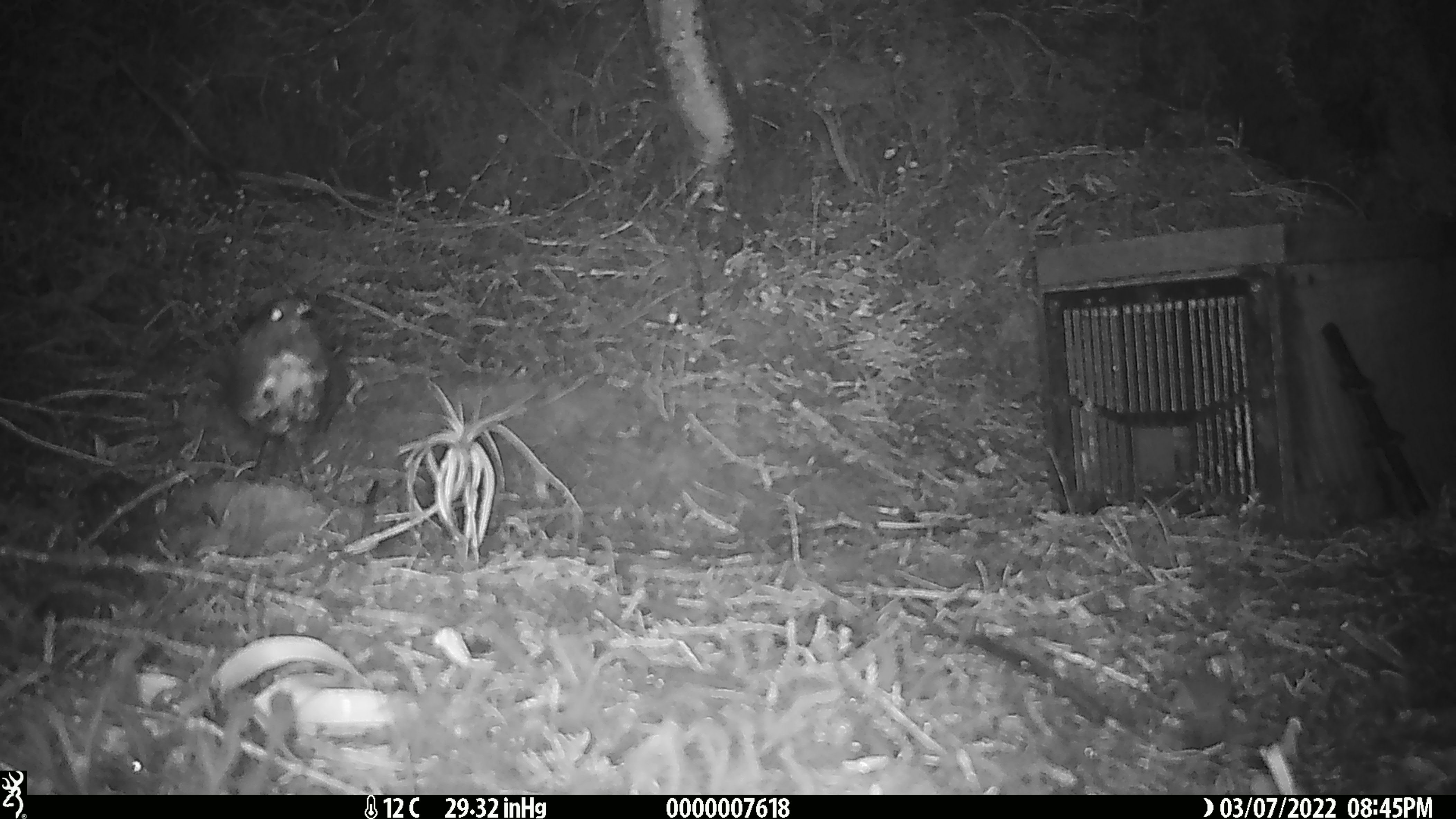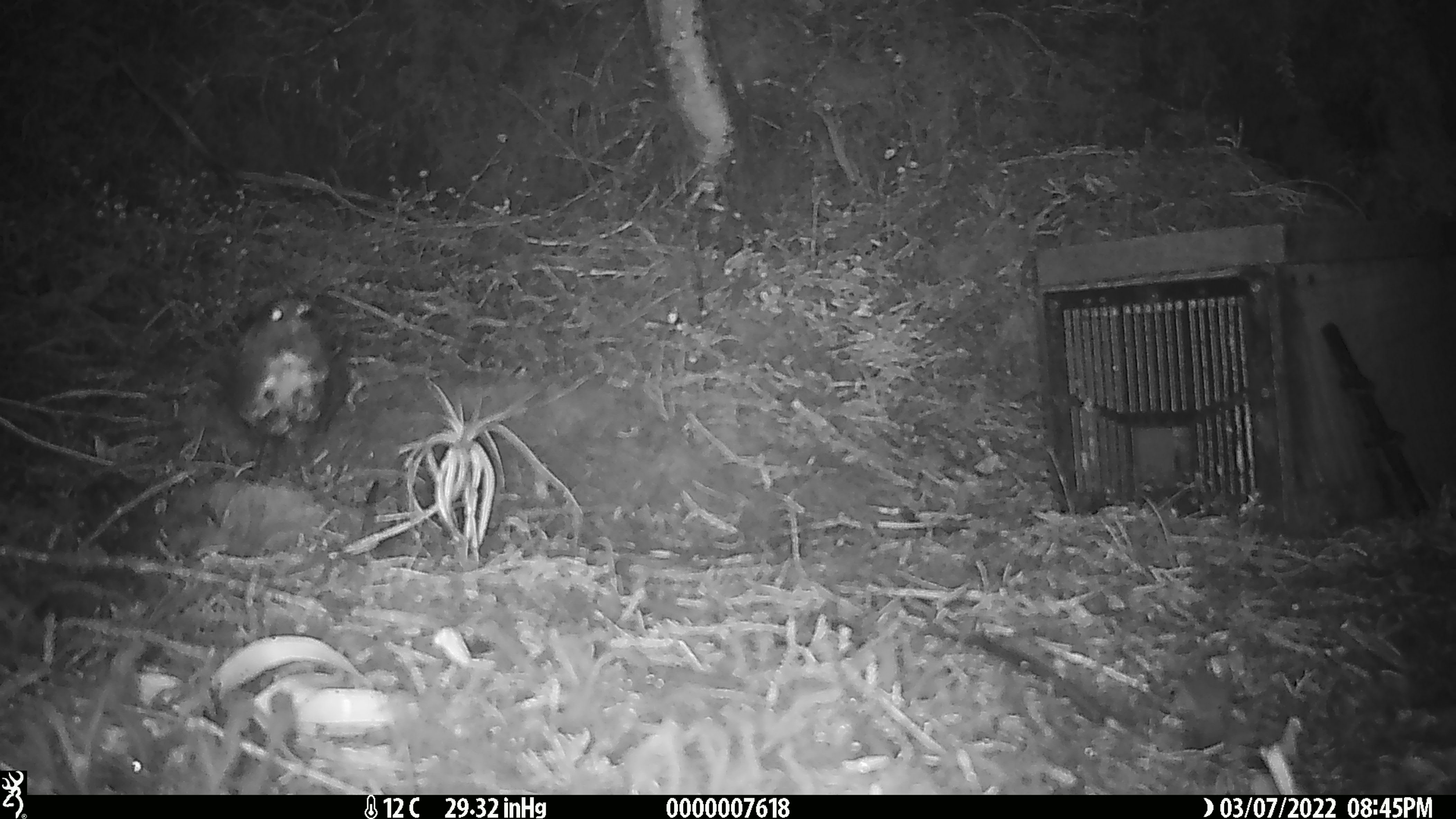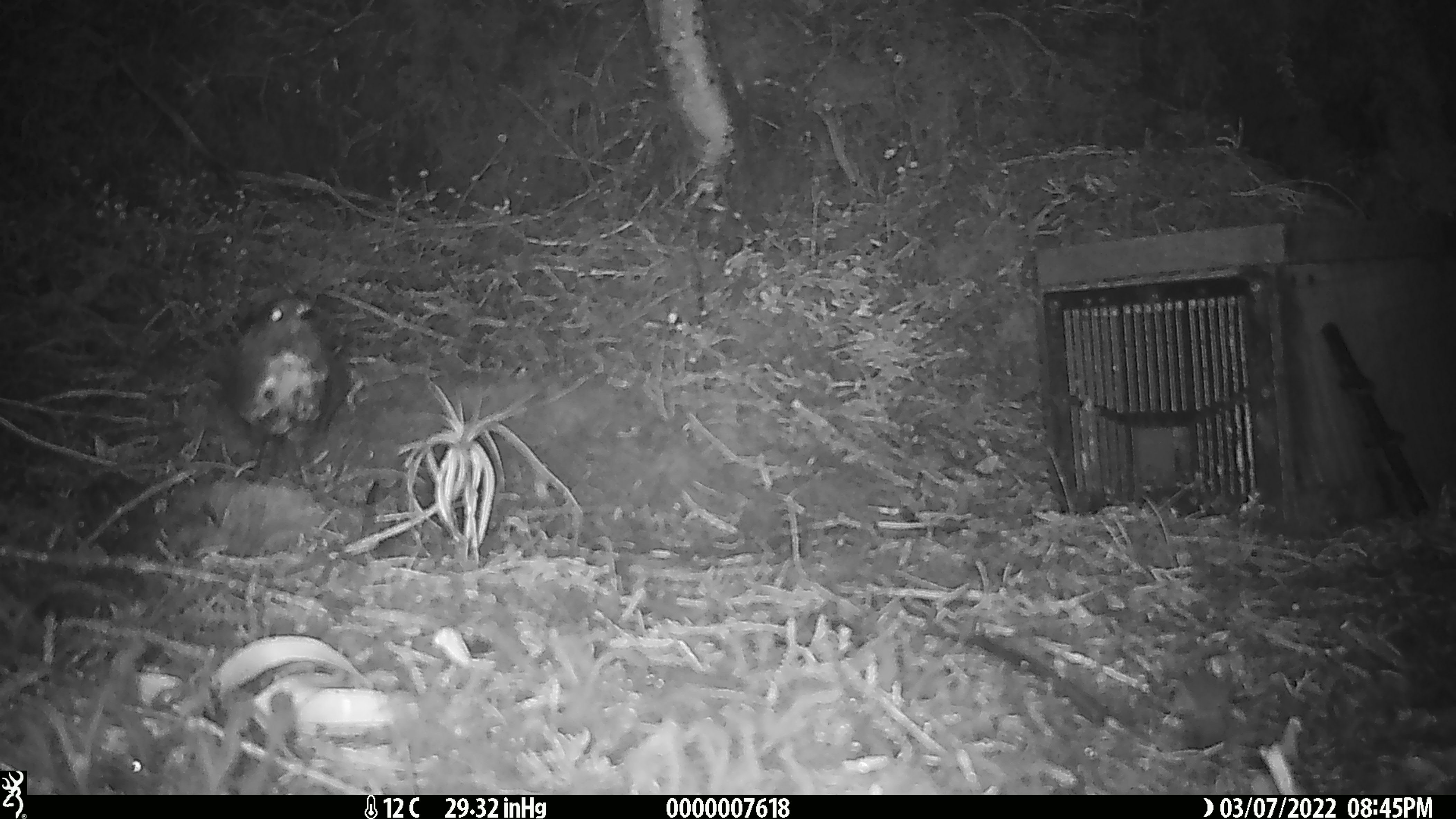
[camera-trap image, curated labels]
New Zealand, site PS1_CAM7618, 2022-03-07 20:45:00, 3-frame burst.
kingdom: Animalia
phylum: Chordata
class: Aves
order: Passeriformes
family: Petroicidae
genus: Petroica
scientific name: Petroica australis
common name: new zealand robin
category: robin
Robin (new zealand robin) (Petroica australis).